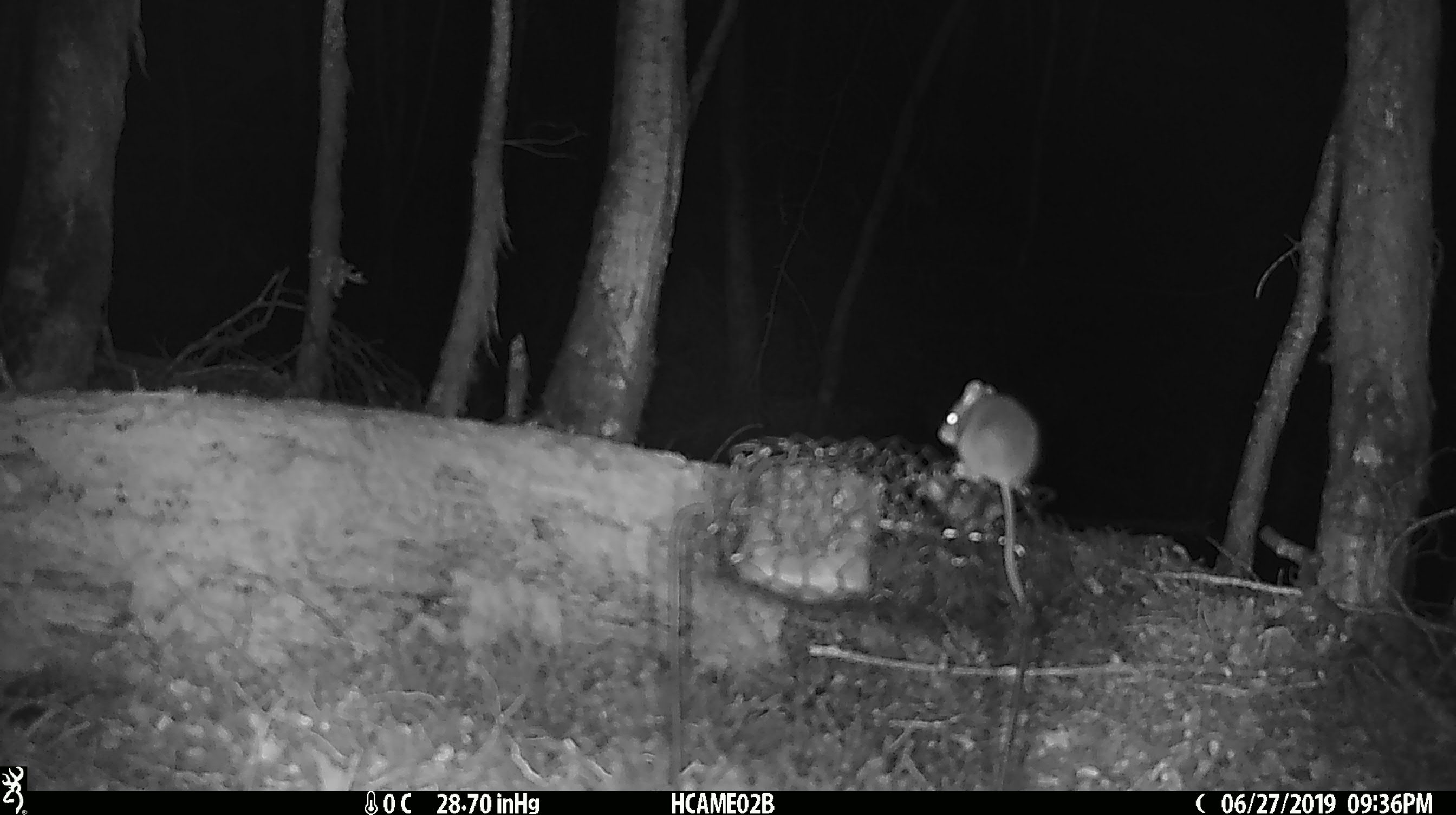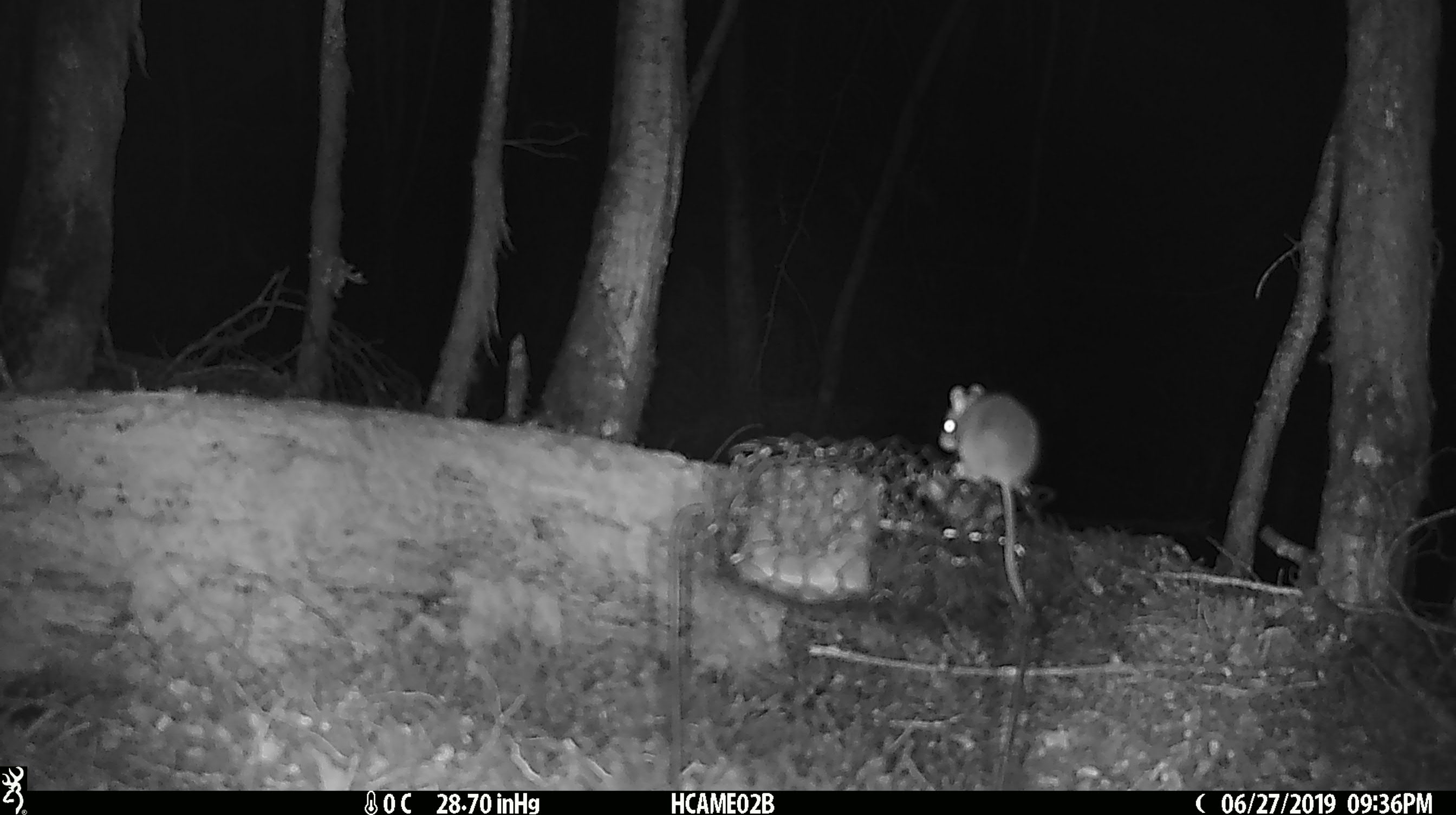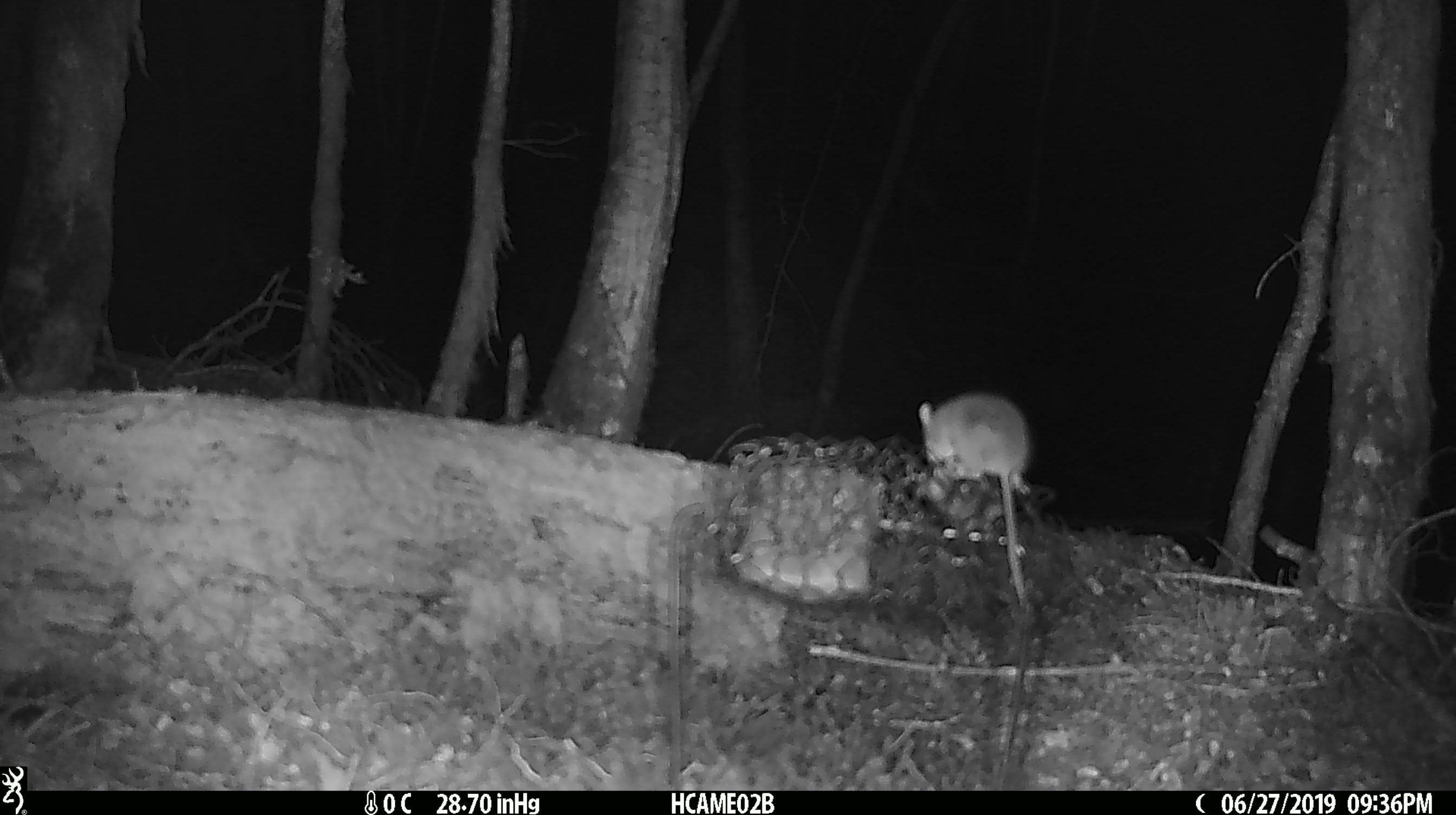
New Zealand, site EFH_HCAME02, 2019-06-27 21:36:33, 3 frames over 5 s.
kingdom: Animalia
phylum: Chordata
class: Mammalia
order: Rodentia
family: Muridae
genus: Mus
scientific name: Mus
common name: mouse